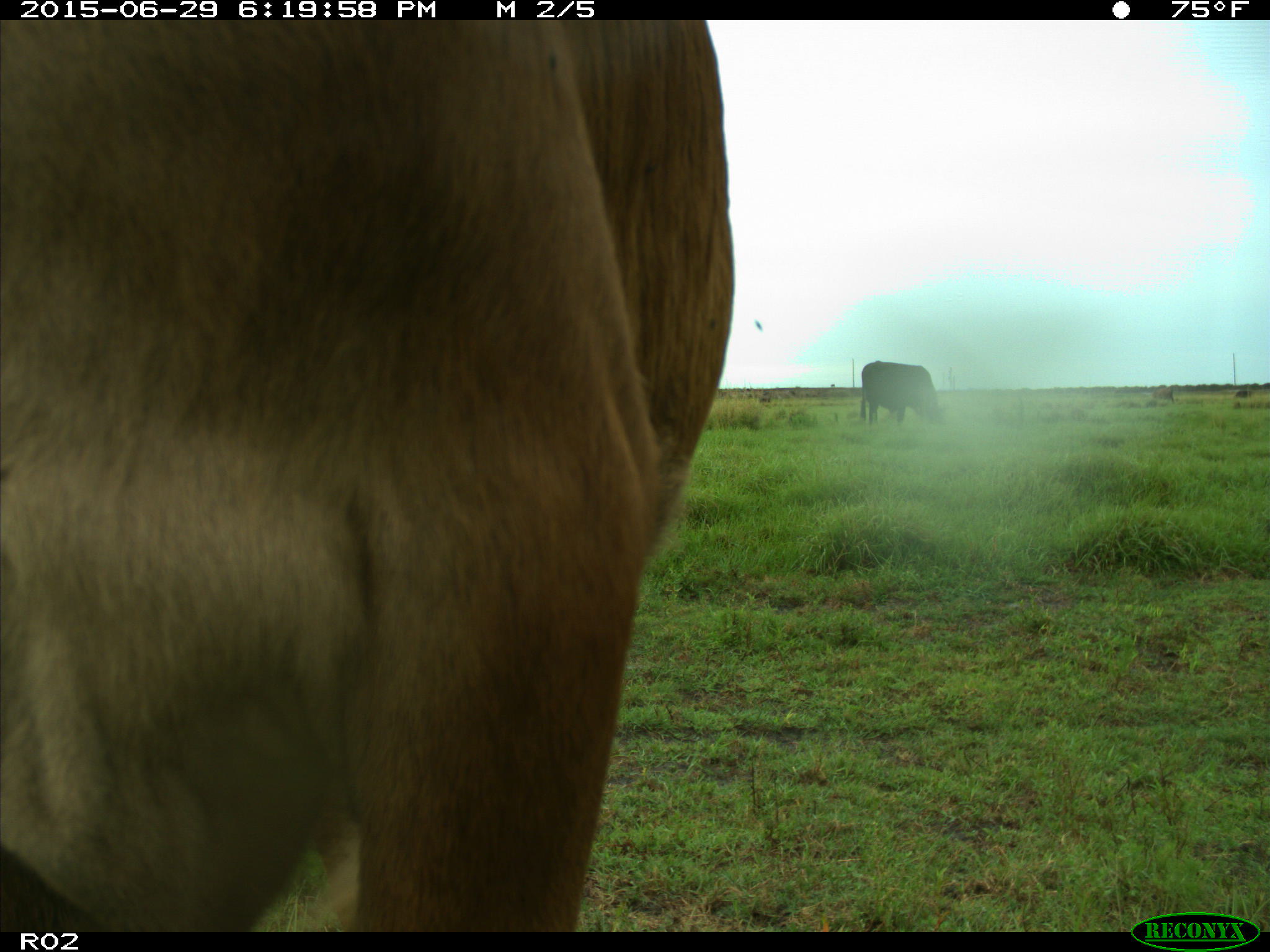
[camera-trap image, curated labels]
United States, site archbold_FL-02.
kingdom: Animalia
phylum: Chordata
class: Mammalia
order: Artiodactyla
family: Bovidae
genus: Bos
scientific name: Bos taurus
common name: domestic cow